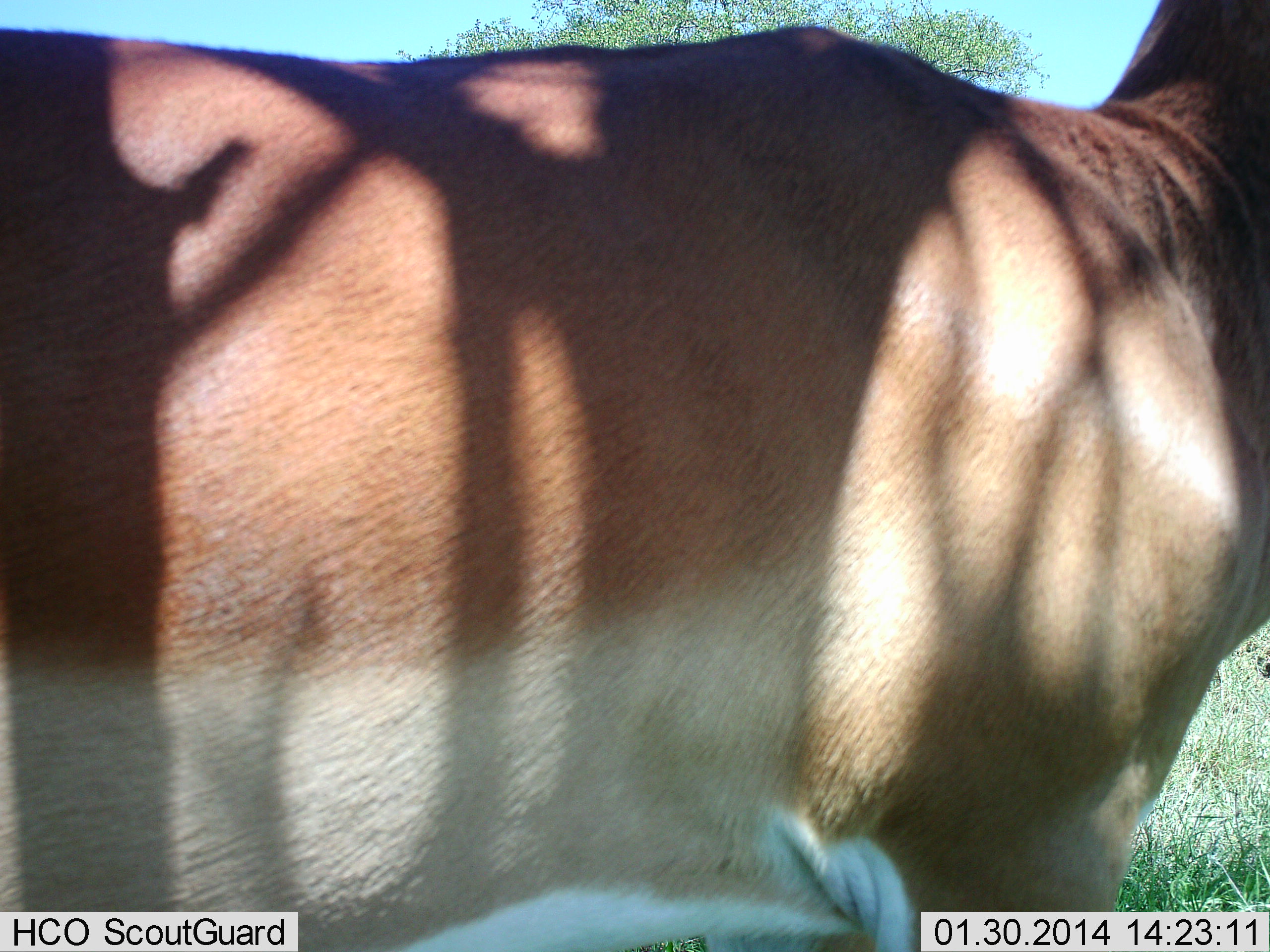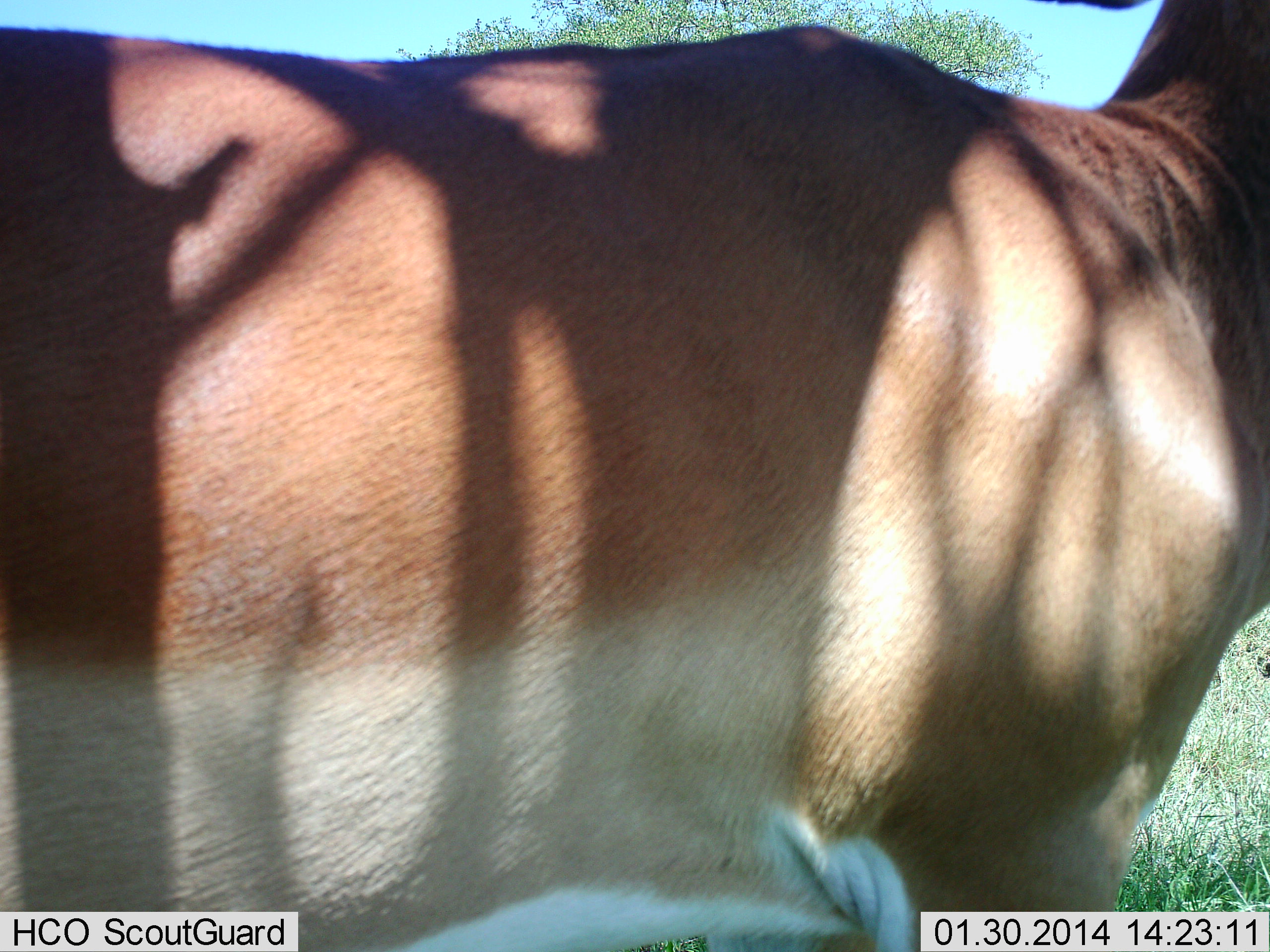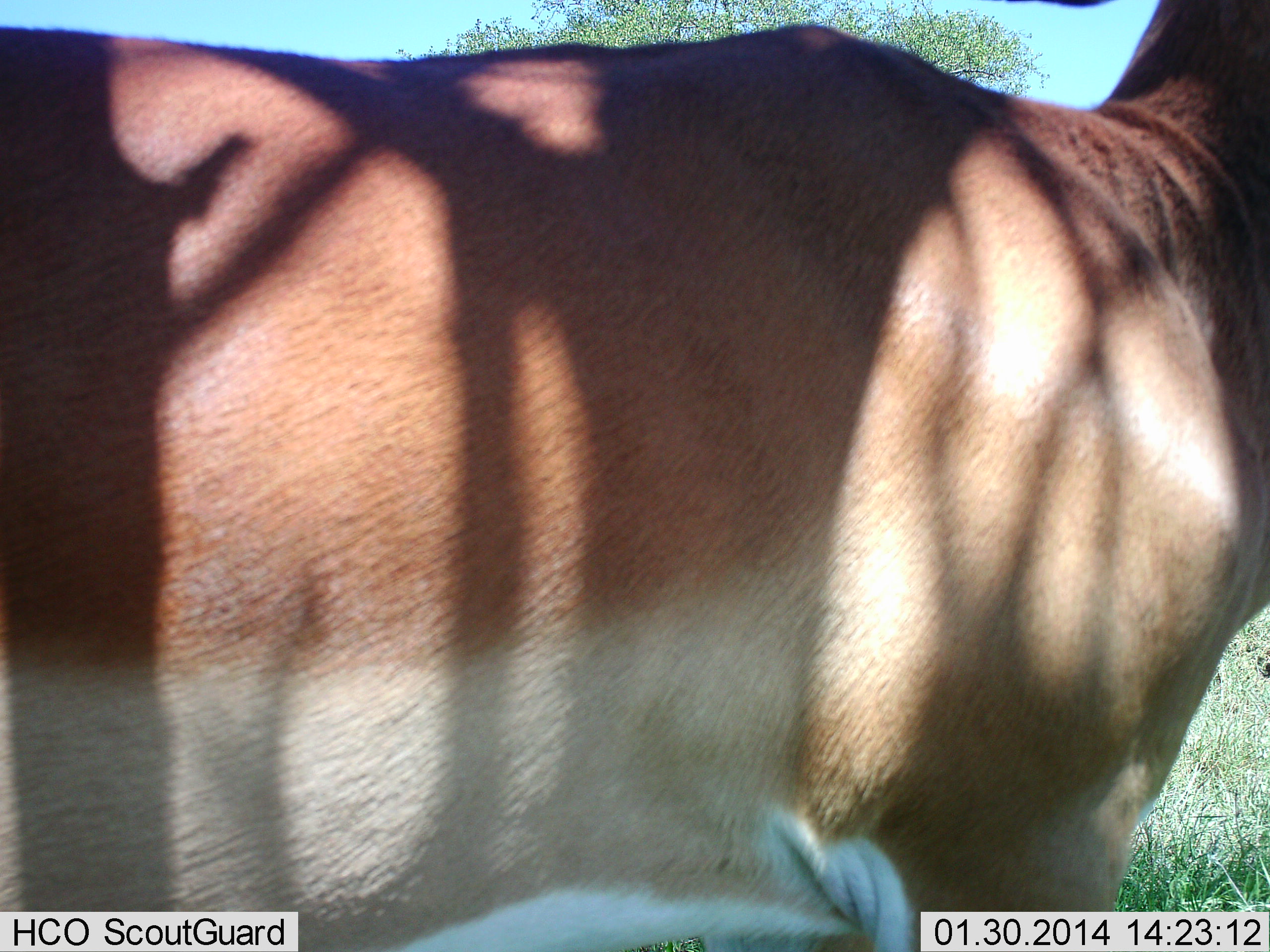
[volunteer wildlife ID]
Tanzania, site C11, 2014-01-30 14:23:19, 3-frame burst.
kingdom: Animalia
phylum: Chordata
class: Mammalia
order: Artiodactyla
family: Bovidae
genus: Aepyceros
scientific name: Aepyceros melampus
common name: impala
Impala (Aepyceros melampus), count 1. Behavior (volunteer vote fractions): standing 90%, resting 0%, moving 10%, interacting 0%. Young present (vote fraction): 0%. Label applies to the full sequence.